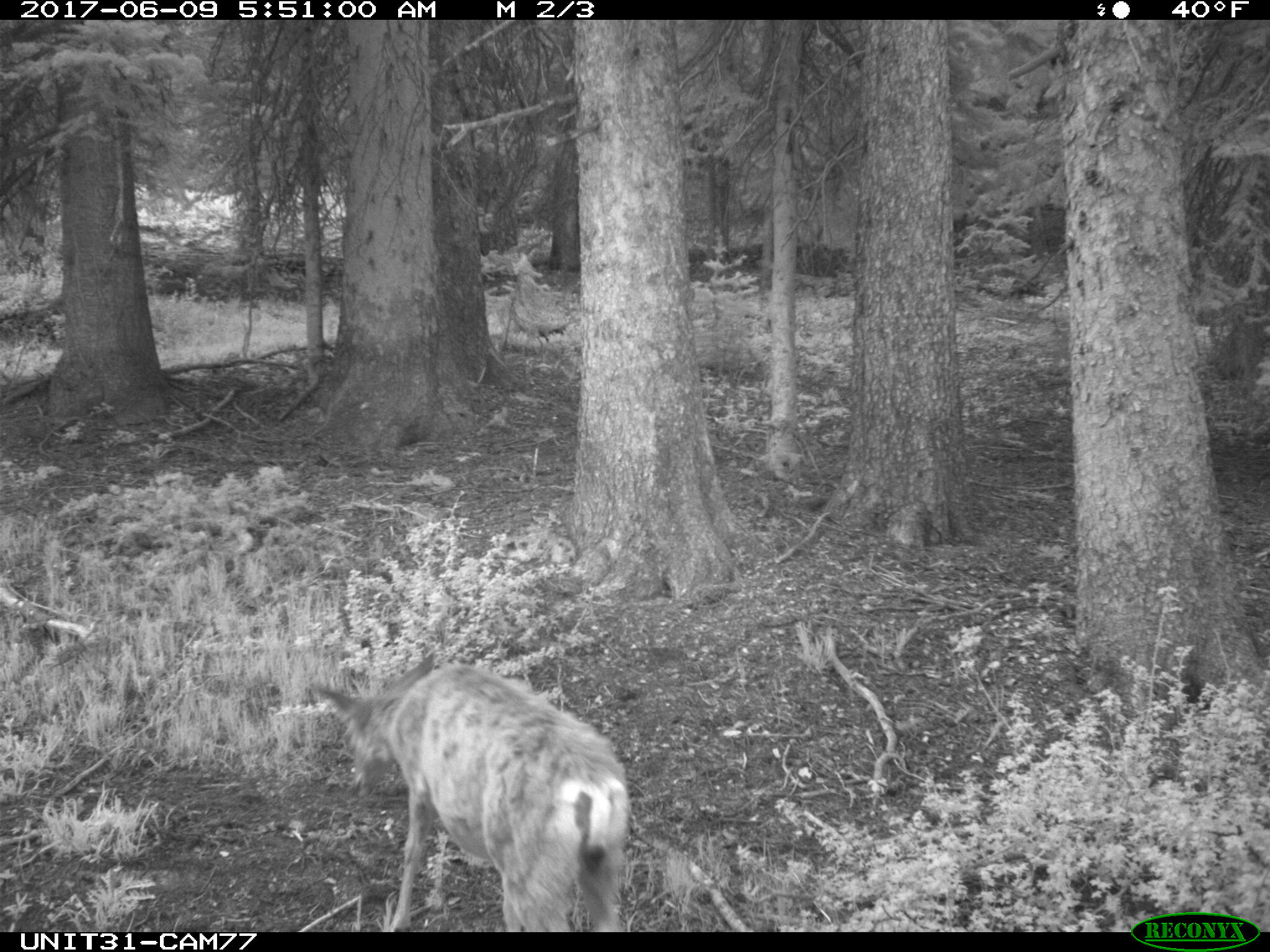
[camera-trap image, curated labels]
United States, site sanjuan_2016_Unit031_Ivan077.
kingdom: Animalia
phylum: Chordata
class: Mammalia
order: Artiodactyla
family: Cervidae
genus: Odocoileus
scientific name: Odocoileus hemionus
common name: mule deer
Odocoileus hemionus (mule deer).